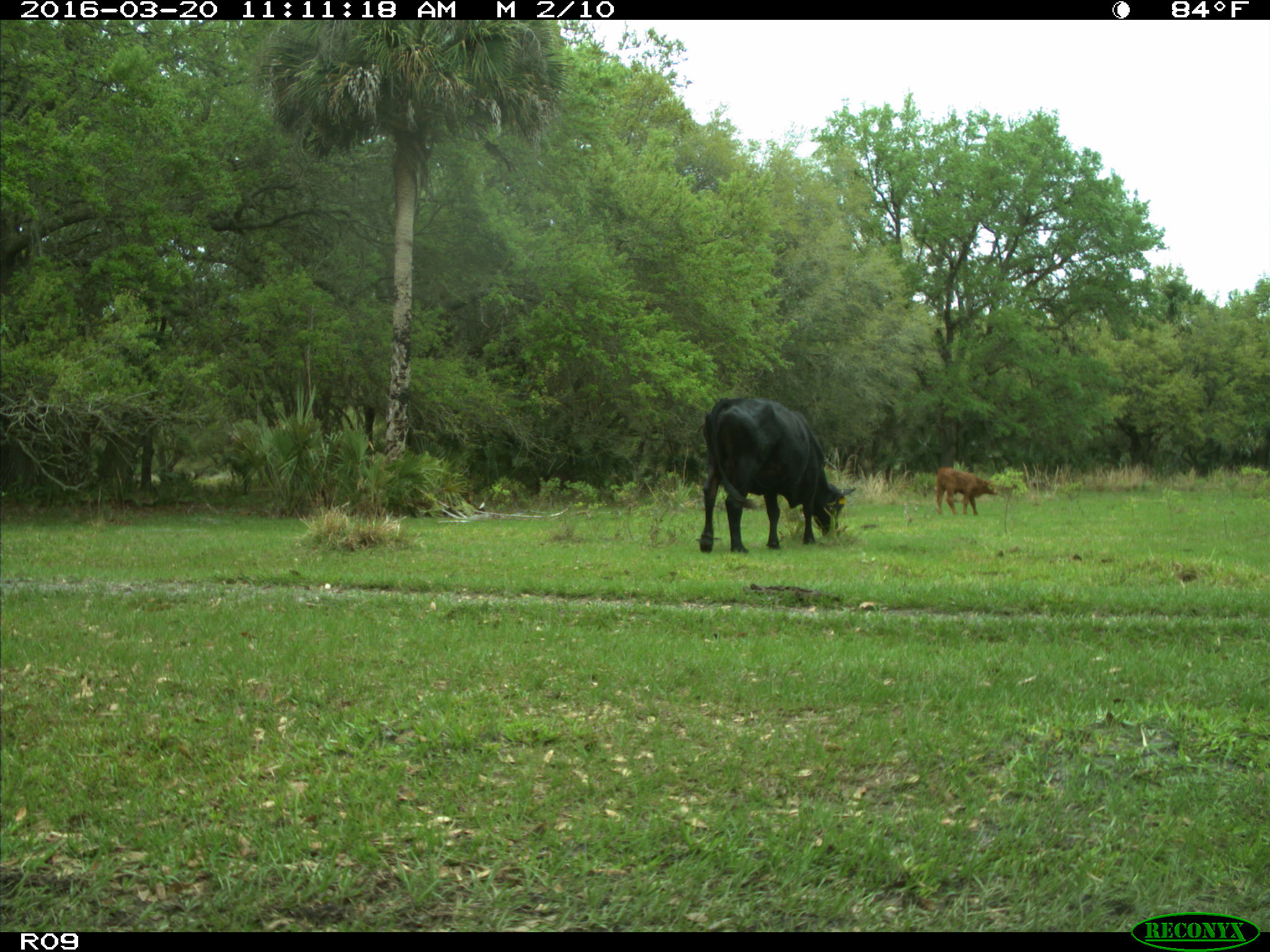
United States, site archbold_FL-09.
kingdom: Animalia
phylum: Chordata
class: Mammalia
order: Artiodactyla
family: Bovidae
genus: Bos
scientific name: Bos taurus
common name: domestic cow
Bos taurus (domestic cow).